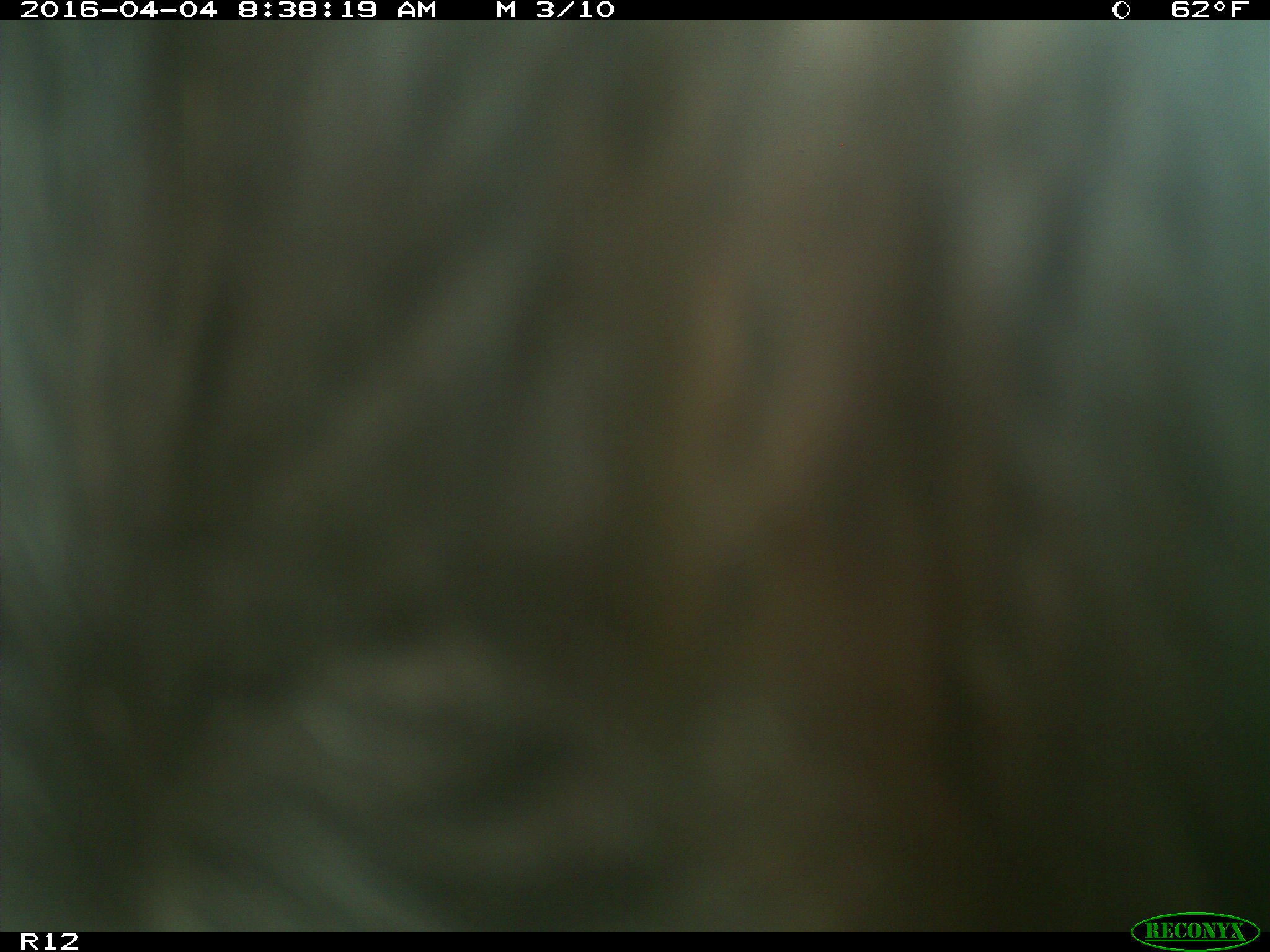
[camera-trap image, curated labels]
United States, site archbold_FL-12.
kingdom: Animalia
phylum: Chordata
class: Mammalia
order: Artiodactyla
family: Bovidae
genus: Bos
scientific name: Bos taurus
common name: domestic cow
Bos taurus (domestic cow).